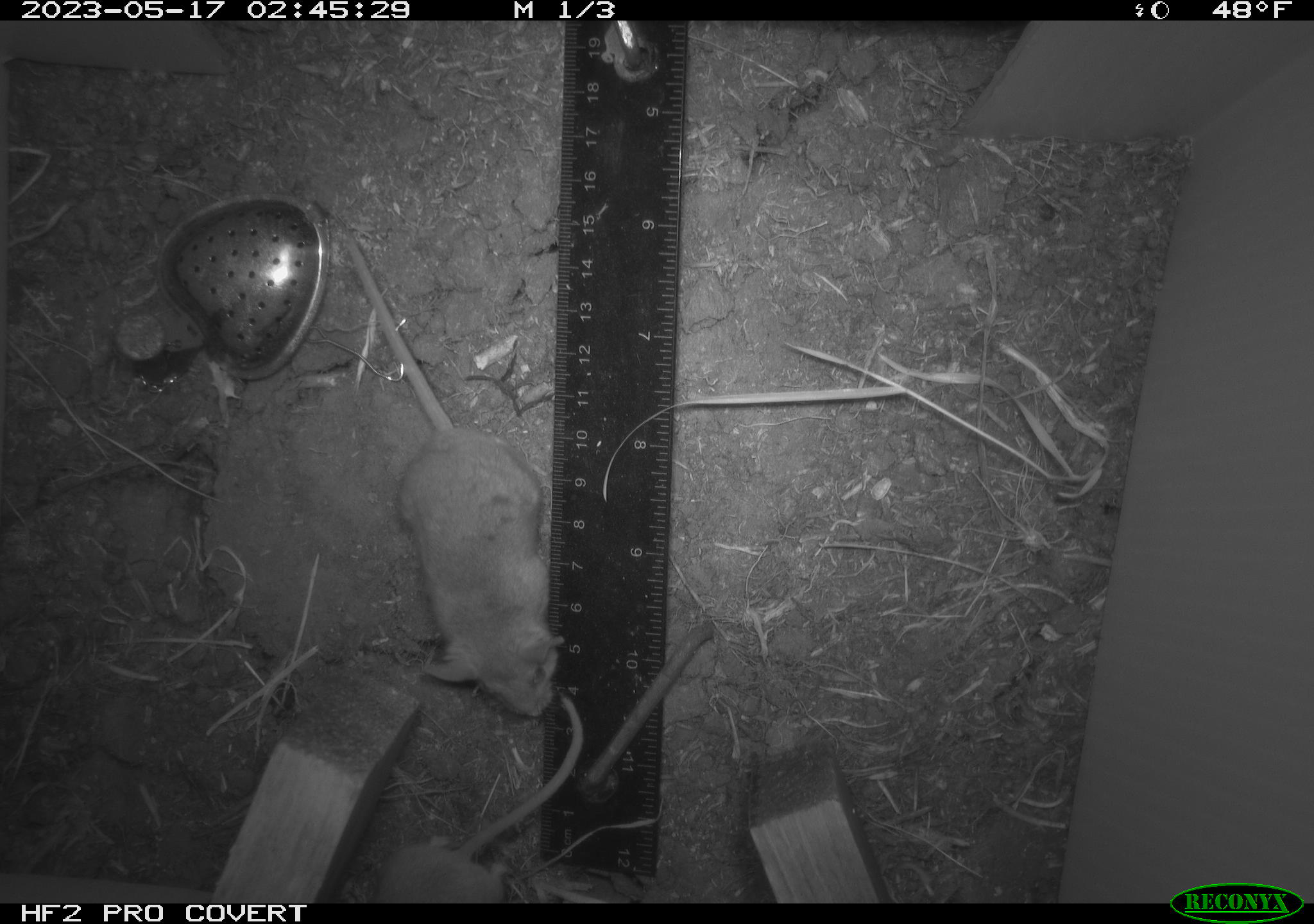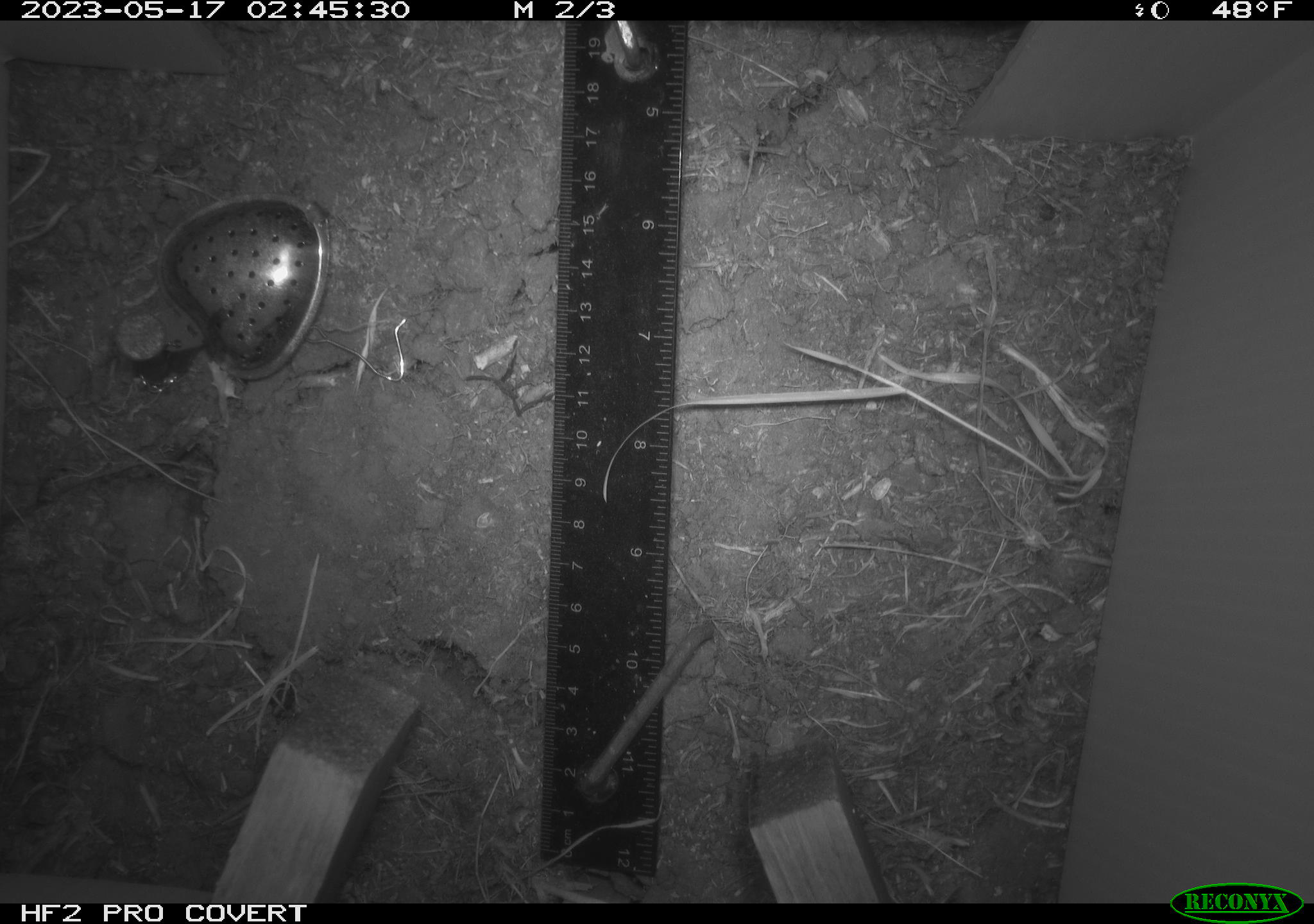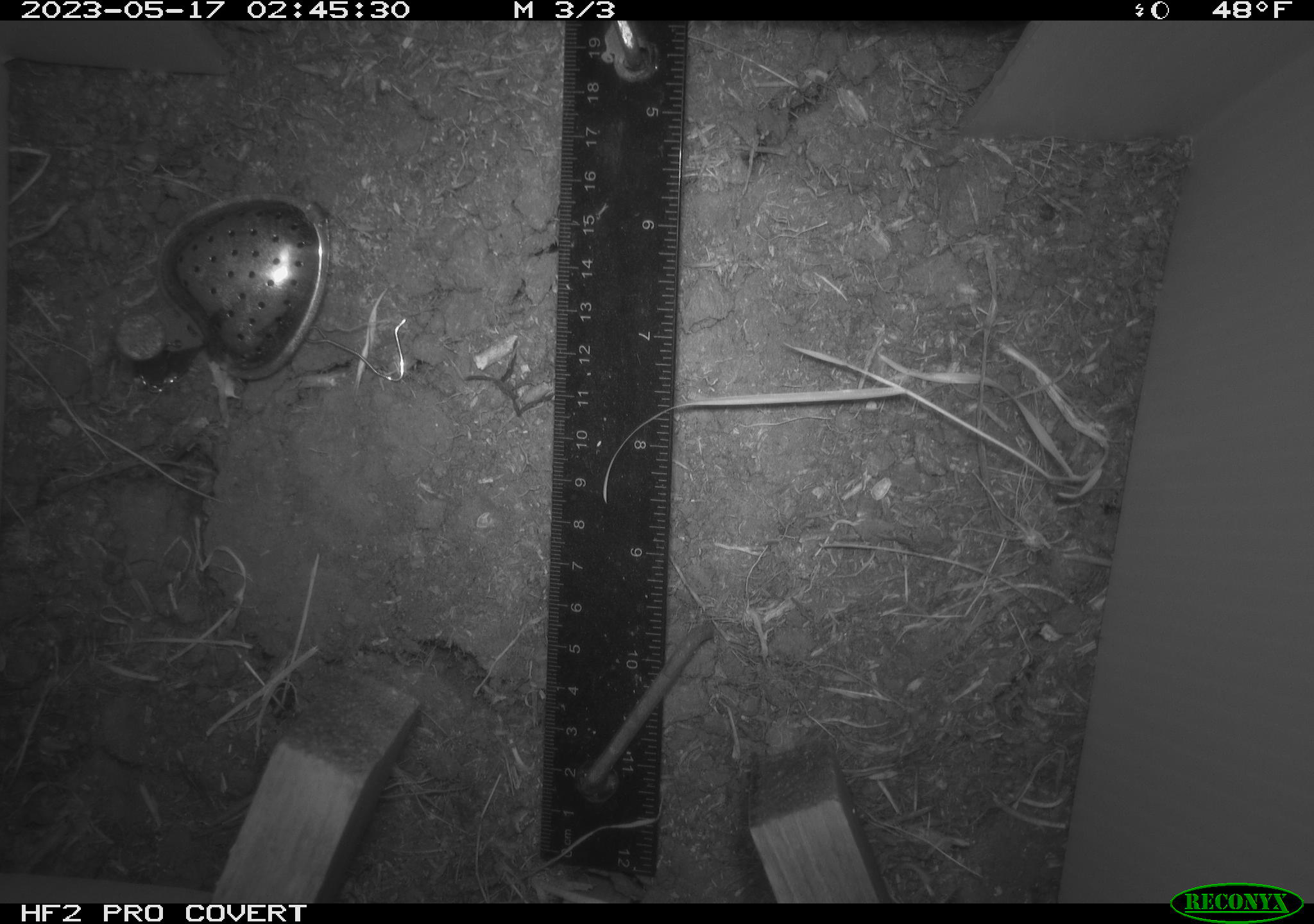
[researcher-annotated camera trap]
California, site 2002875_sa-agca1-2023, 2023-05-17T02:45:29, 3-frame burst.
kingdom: Animalia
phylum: Chordata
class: Mammalia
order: Rodentia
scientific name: Rodentia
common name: mouse species